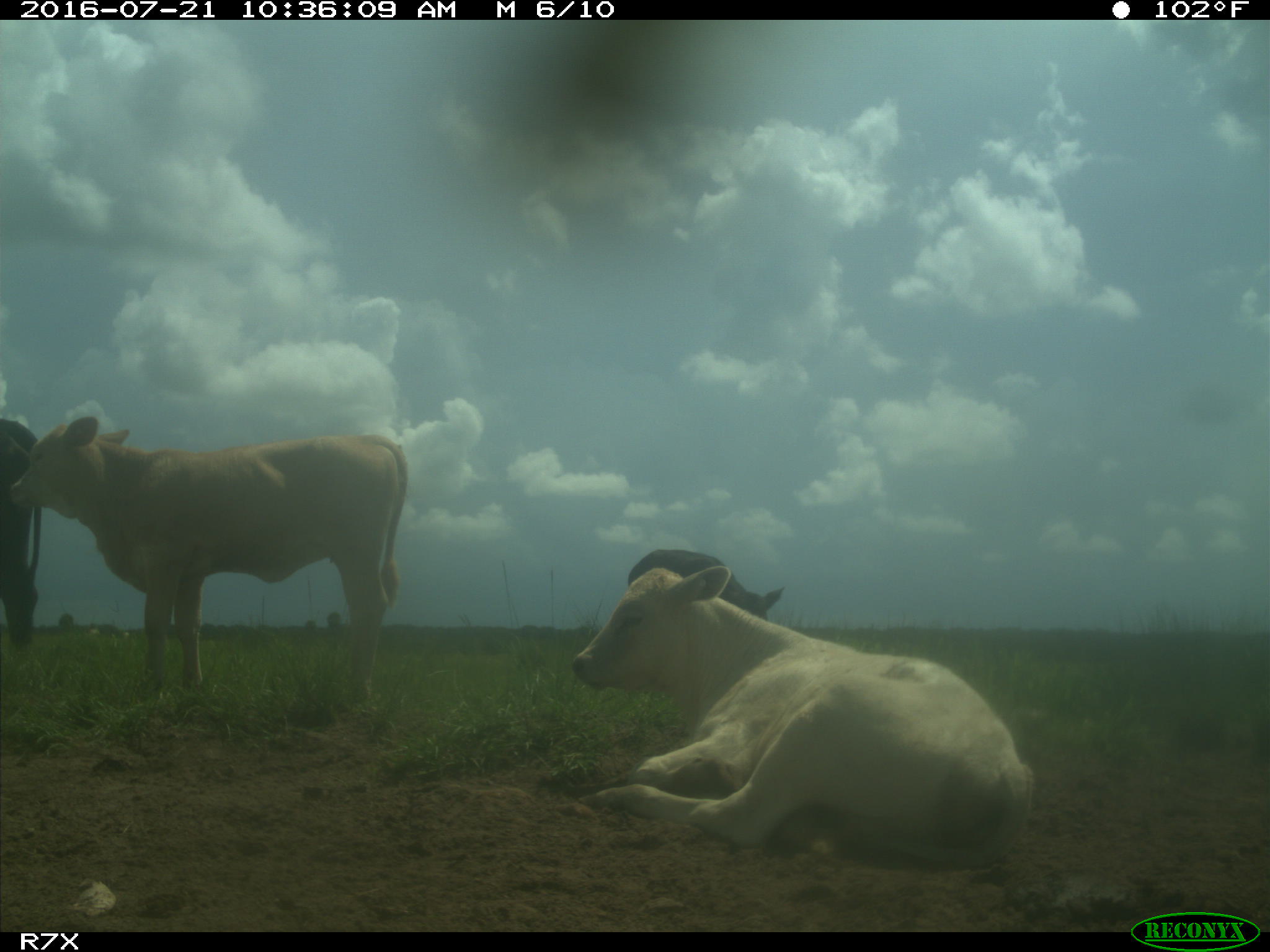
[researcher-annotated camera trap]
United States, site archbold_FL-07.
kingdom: Animalia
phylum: Chordata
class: Mammalia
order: Artiodactyla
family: Bovidae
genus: Bos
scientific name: Bos taurus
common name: domestic cow